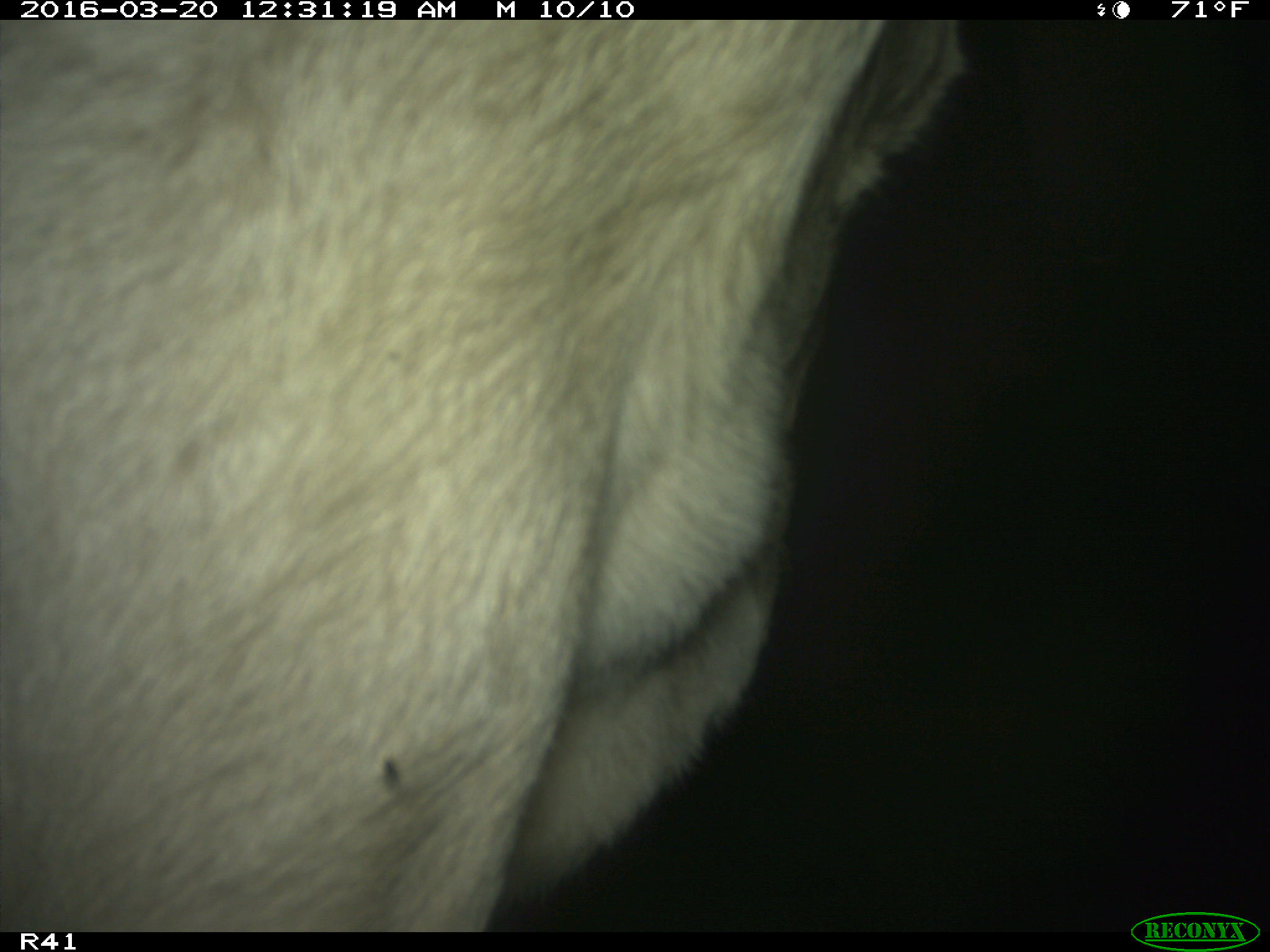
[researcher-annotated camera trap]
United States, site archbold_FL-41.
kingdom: Animalia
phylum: Chordata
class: Mammalia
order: Artiodactyla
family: Bovidae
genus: Bos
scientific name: Bos taurus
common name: domestic cow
Bos taurus (domestic cow).